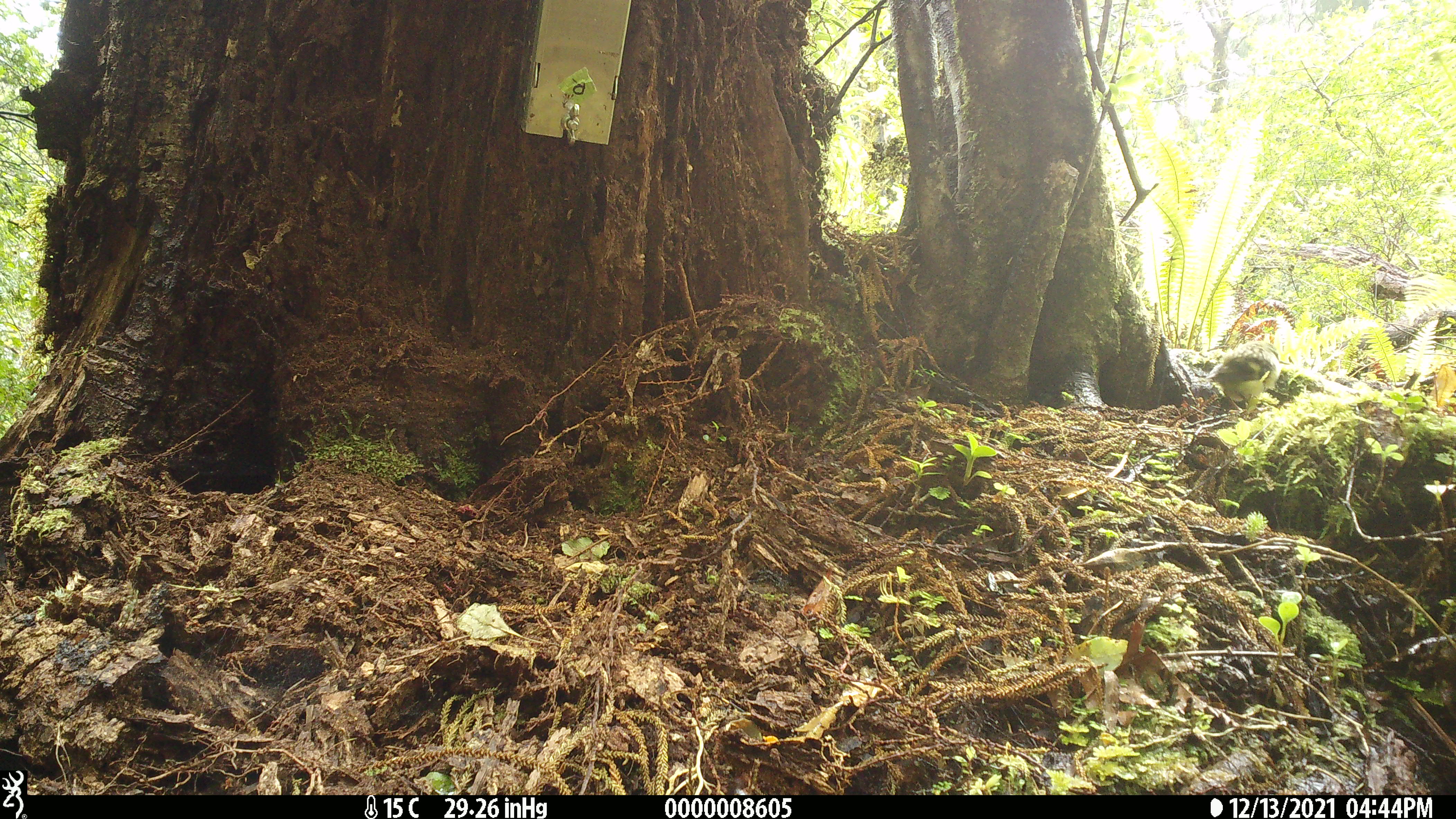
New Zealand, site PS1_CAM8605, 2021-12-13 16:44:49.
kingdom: Animalia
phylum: Chordata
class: Aves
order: Passeriformes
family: Acanthisittidae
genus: Acanthisitta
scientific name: Acanthisitta chloris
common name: rifleman